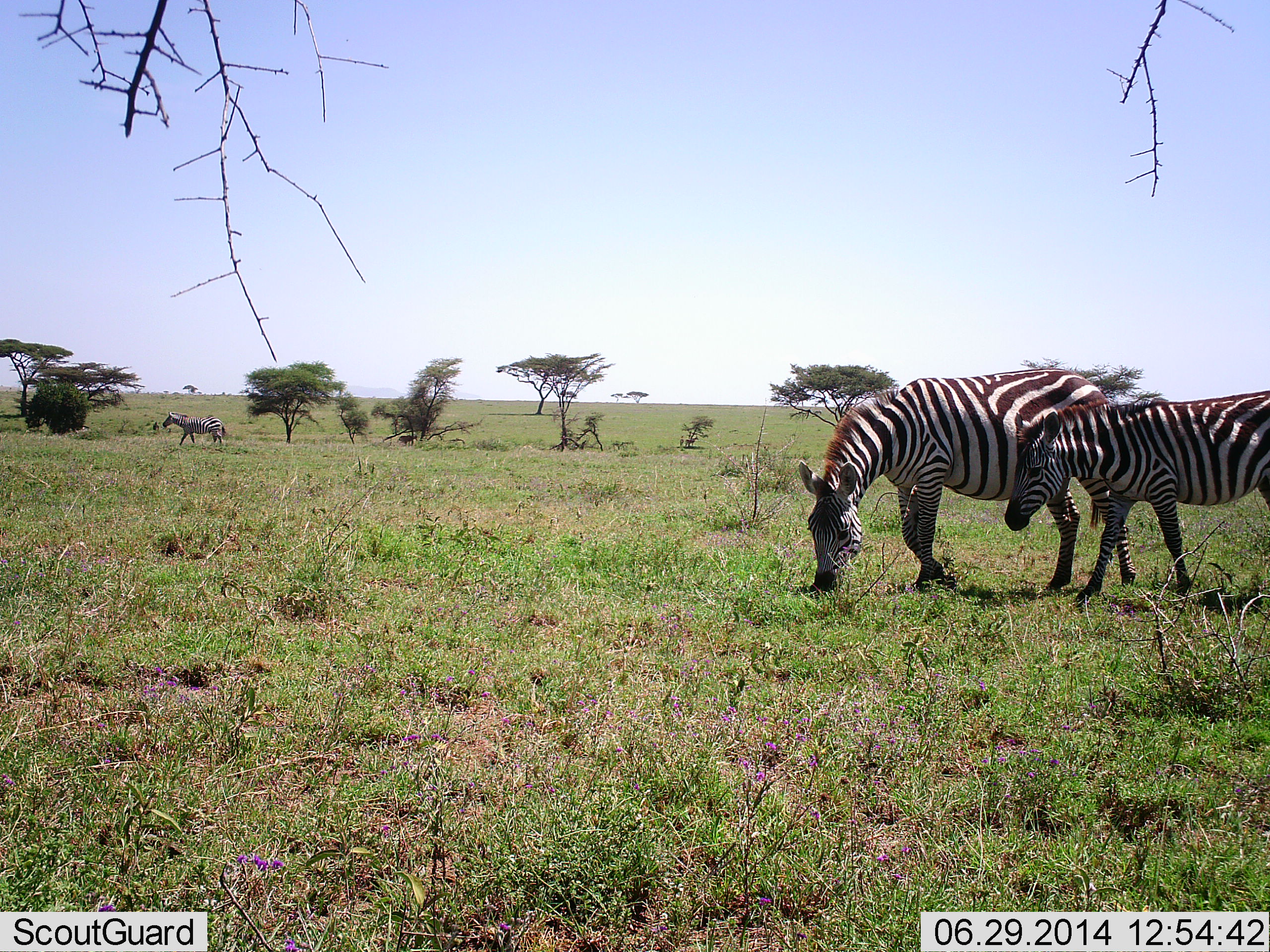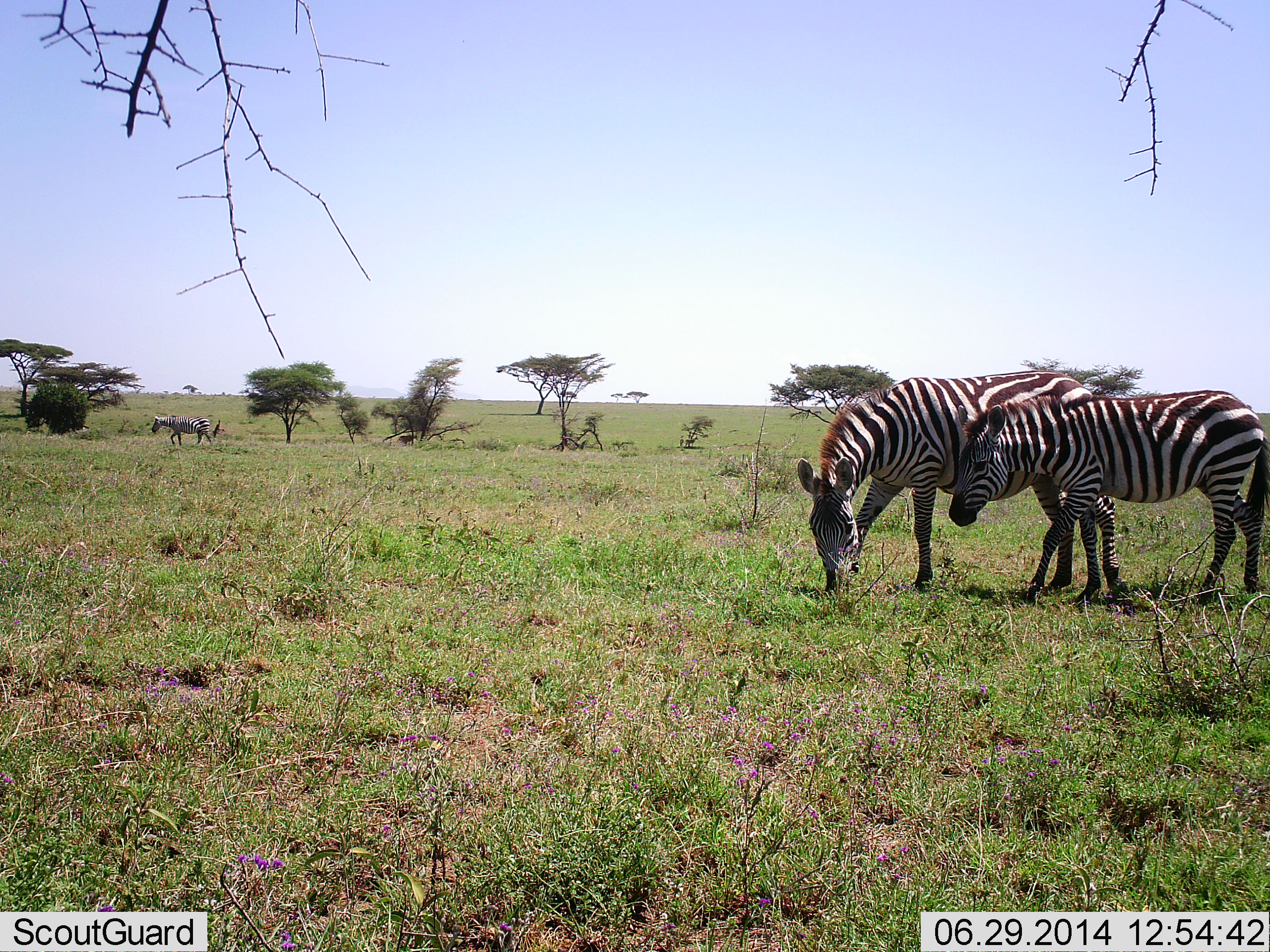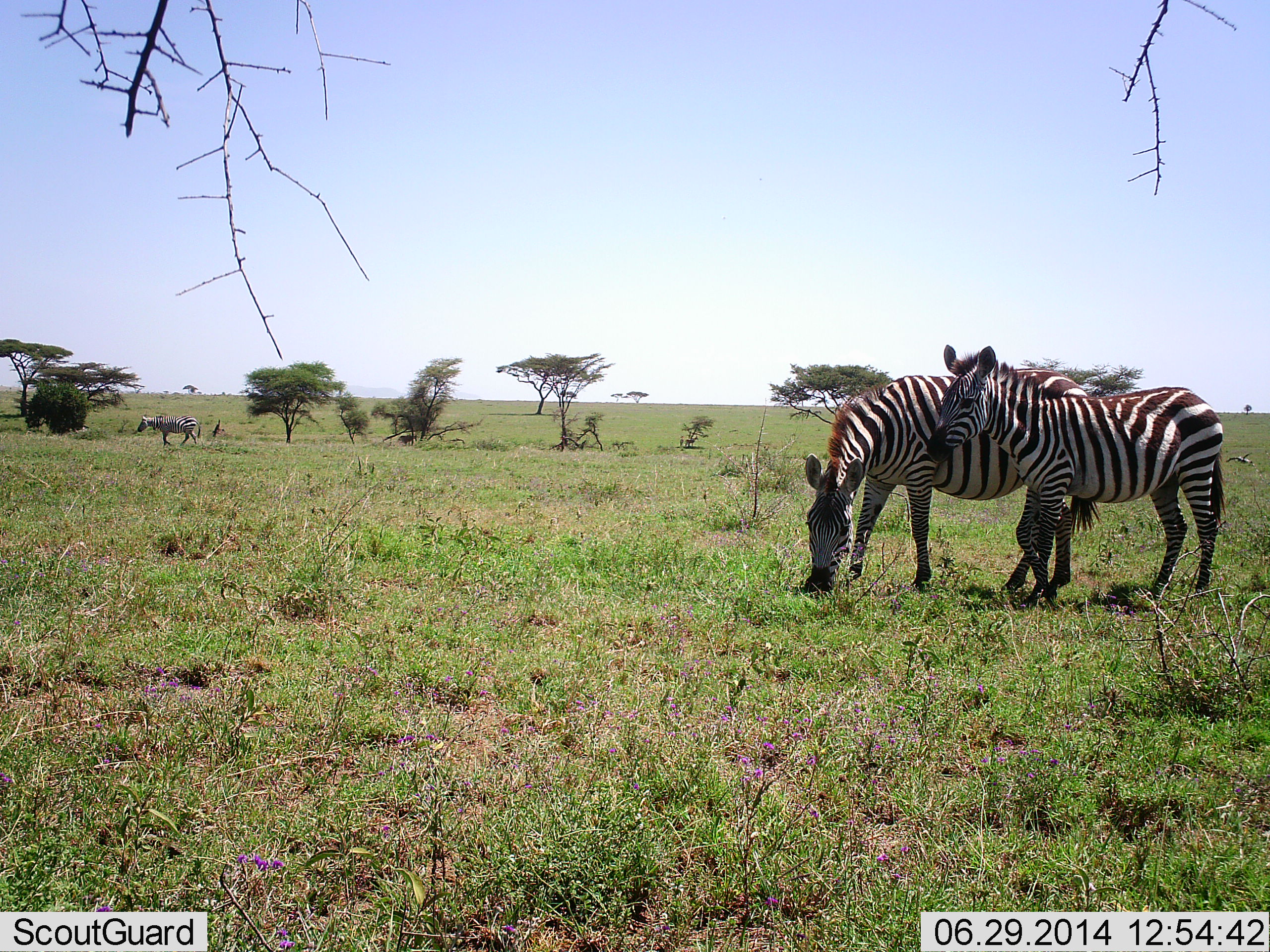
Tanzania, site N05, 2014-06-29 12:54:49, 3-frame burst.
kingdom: Animalia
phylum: Chordata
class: Mammalia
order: Perissodactyla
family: Equidae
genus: Equus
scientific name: Equus quagga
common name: plains zebra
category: zebra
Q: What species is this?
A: Zebra (plains zebra) (Equus quagga).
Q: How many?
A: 3.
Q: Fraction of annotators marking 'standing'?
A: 40%.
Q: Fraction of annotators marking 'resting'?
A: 0%.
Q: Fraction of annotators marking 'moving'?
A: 70%.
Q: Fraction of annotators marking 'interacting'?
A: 40%.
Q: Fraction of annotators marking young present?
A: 40%.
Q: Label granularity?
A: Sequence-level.